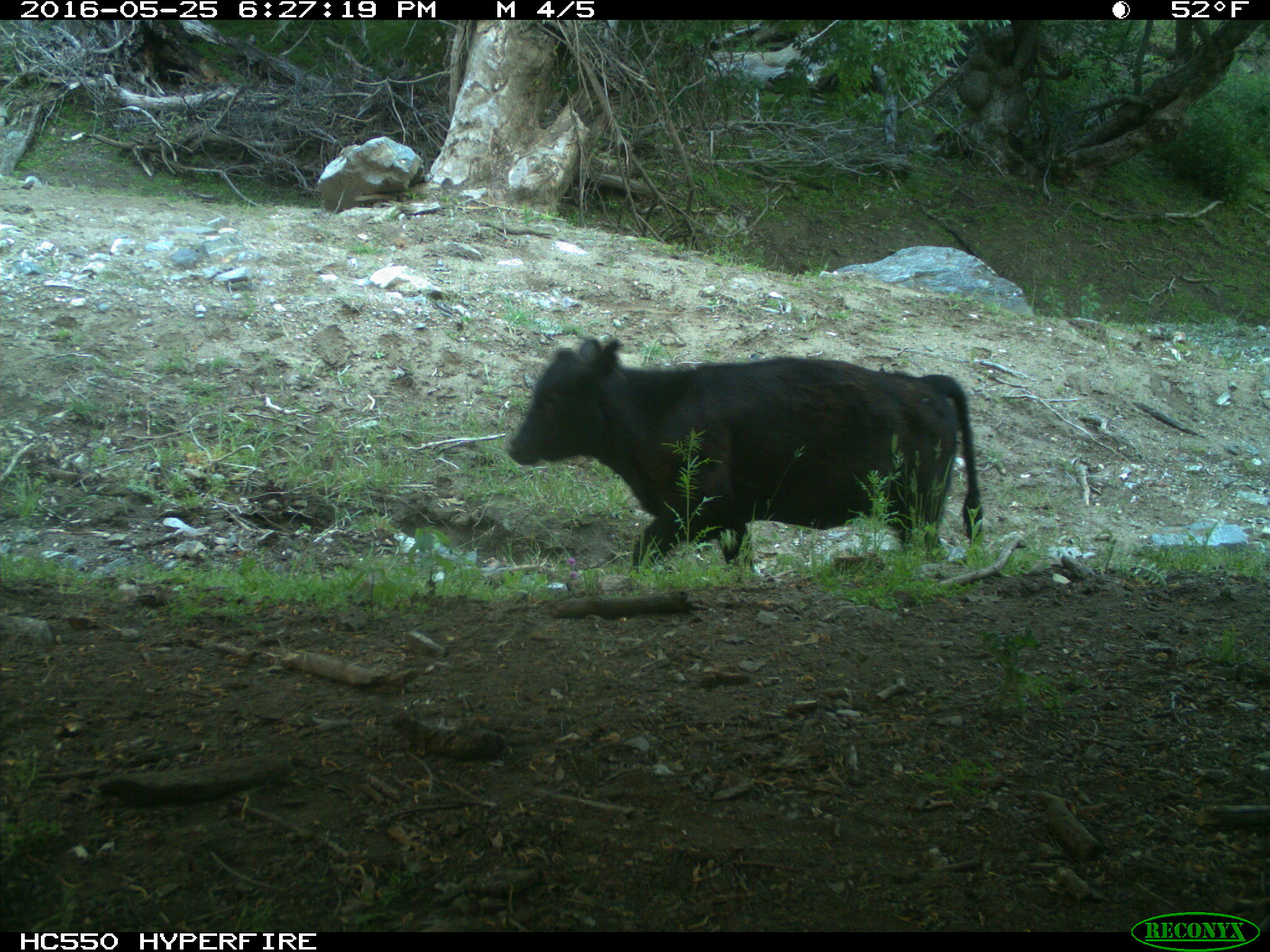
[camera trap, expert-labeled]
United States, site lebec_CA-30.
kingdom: Animalia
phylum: Chordata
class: Mammalia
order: Artiodactyla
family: Bovidae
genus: Bos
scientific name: Bos taurus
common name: domestic cow